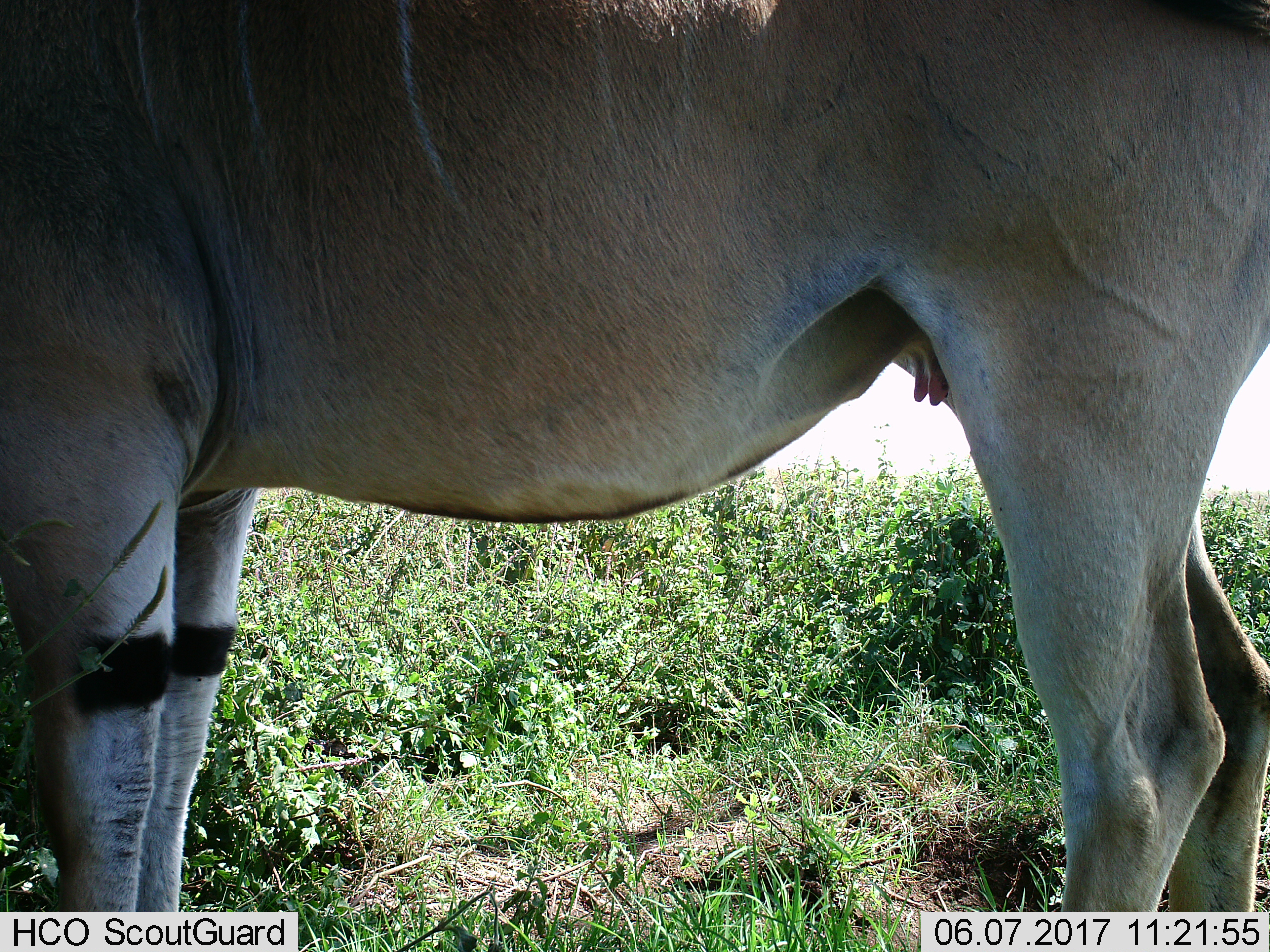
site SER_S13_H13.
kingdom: Animalia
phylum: Chordata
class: Mammalia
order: Artiodactyla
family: Bovidae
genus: Tragelaphus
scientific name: Tragelaphus oryx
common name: eland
Eland (Tragelaphus oryx), count 1. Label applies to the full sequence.